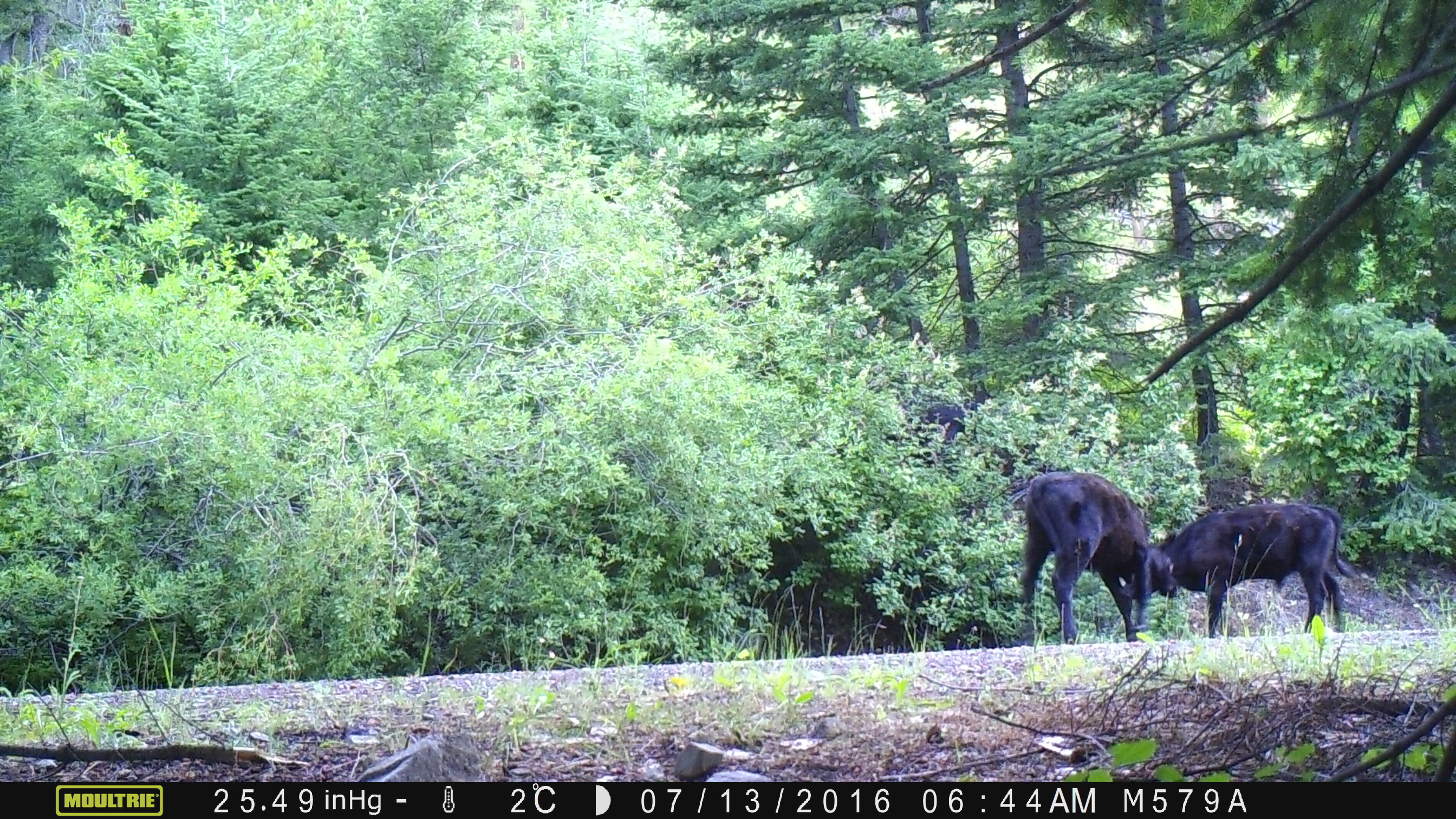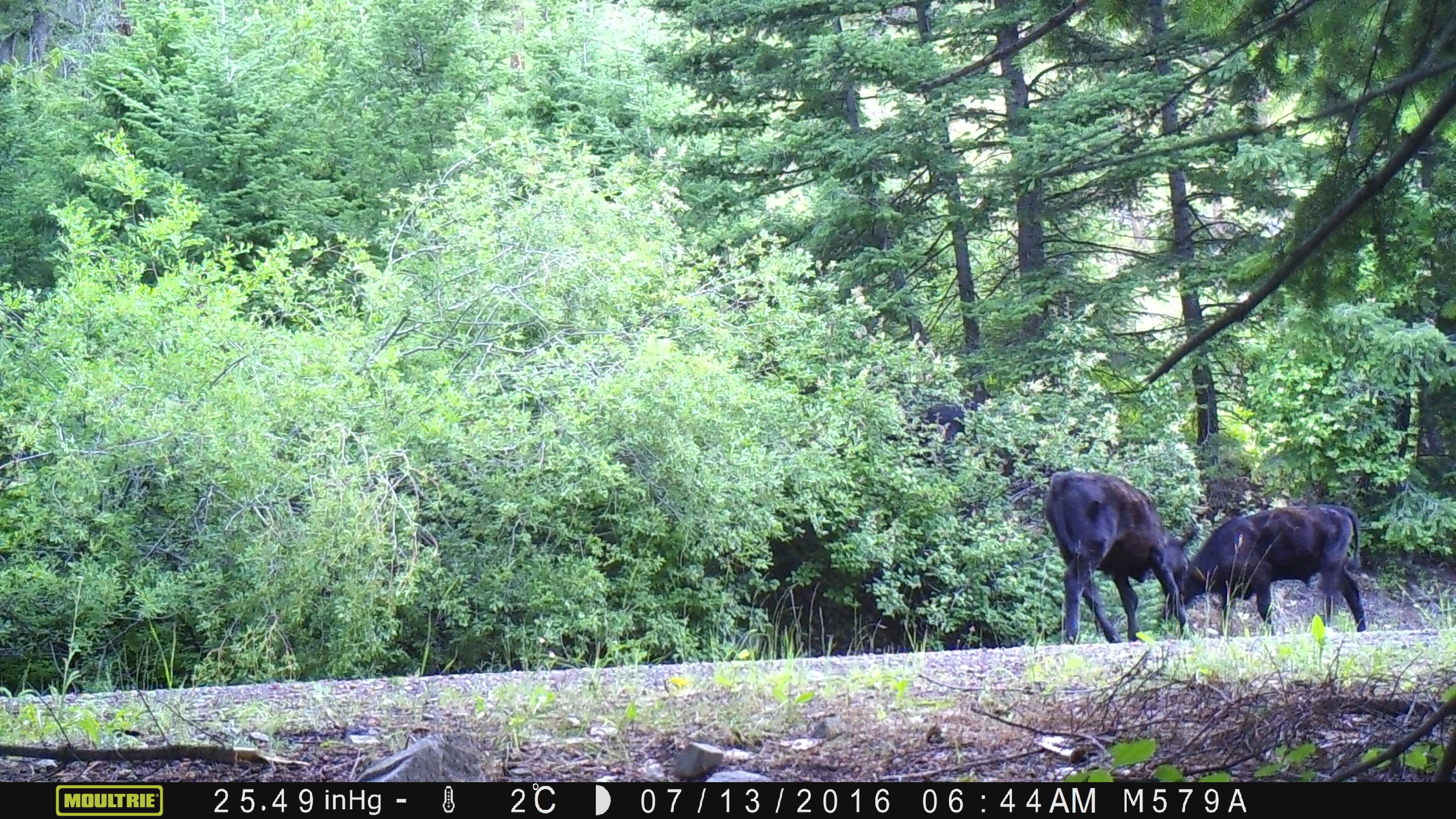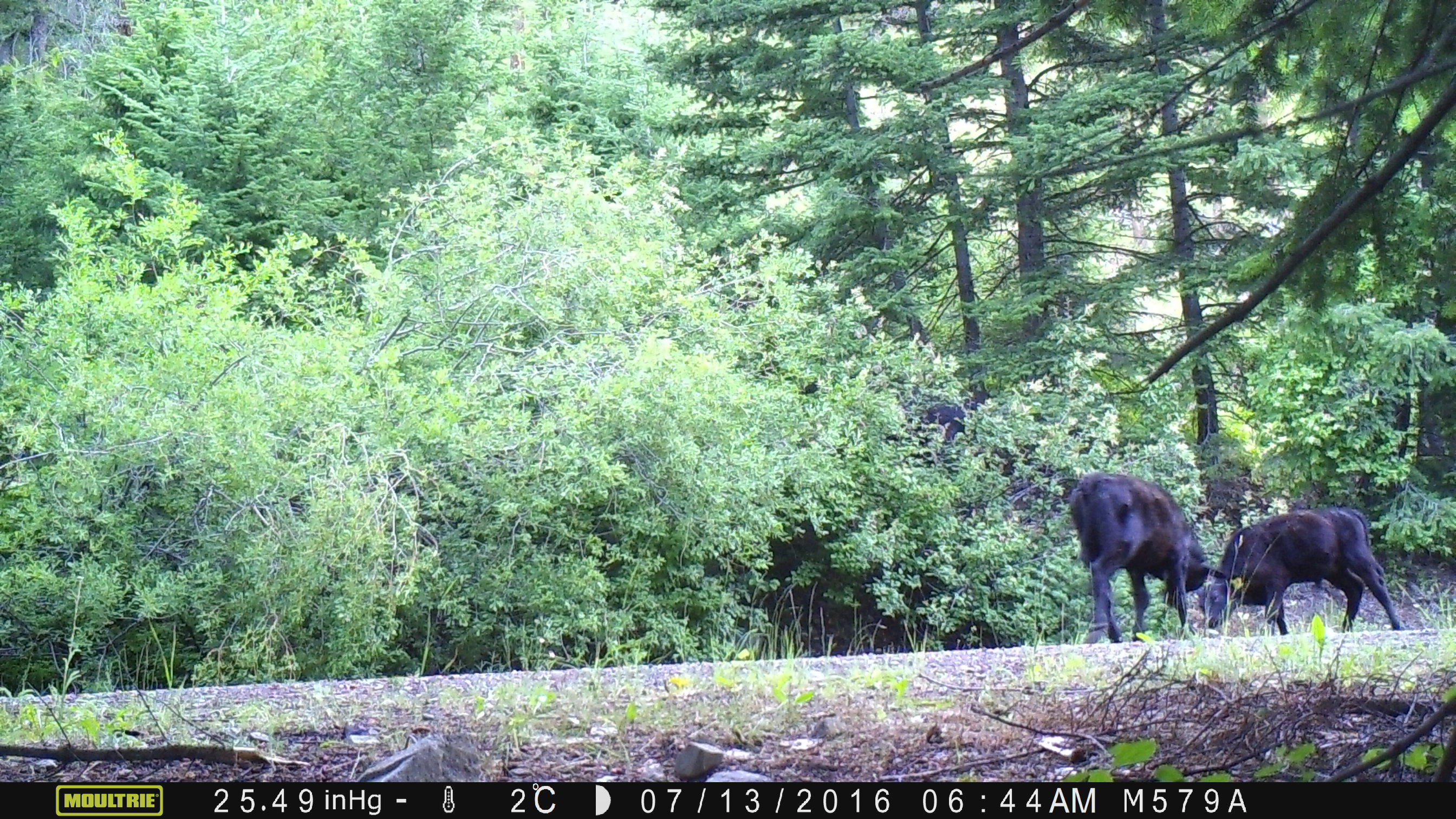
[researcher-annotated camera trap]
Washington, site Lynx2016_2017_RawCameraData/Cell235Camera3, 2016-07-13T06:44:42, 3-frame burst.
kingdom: Animalia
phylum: Chordata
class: Mammalia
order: Artiodactyla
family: Bovidae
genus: Bos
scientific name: Bos taurus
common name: domestic cattle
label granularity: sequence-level